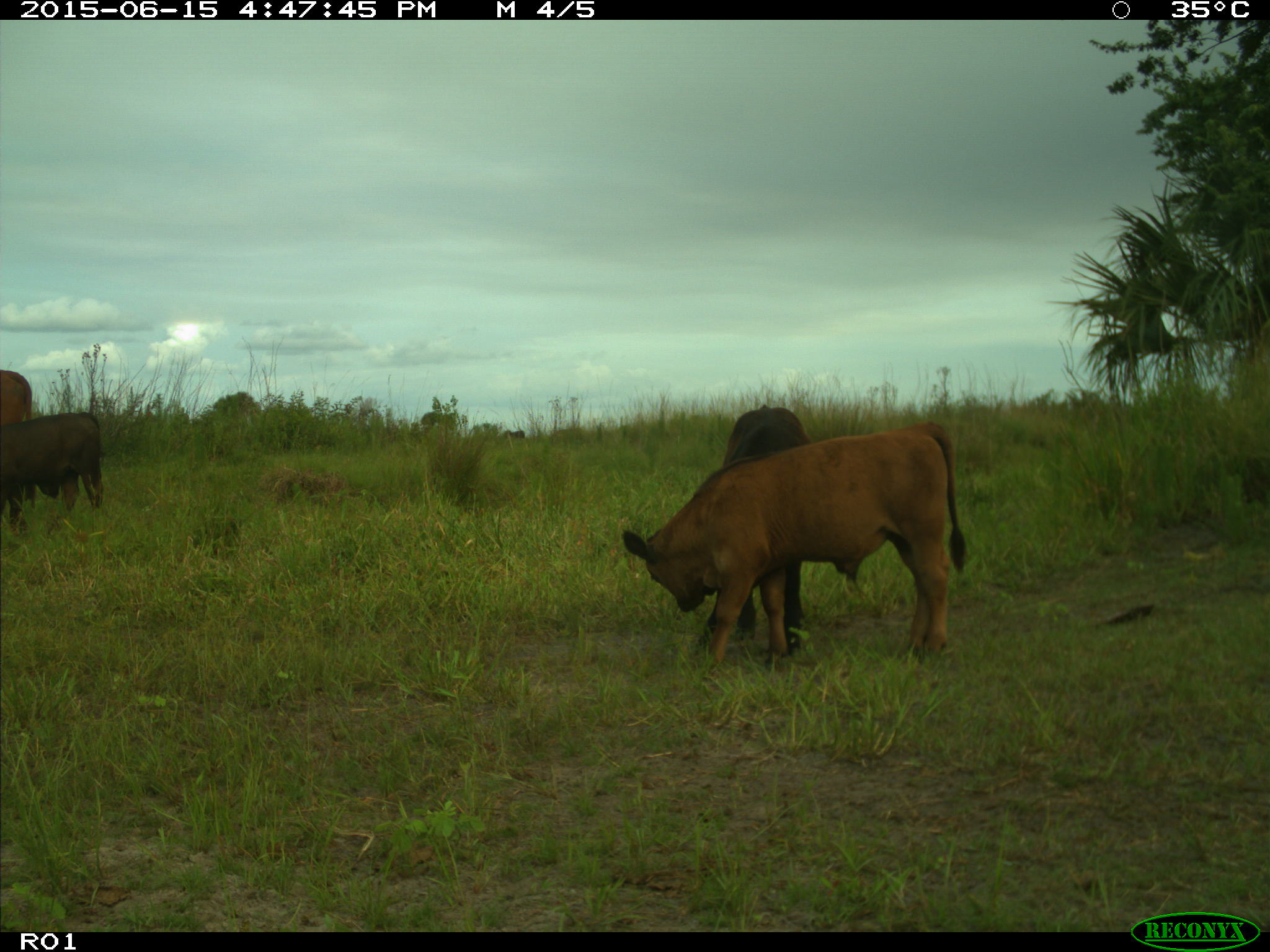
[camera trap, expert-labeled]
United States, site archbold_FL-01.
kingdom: Animalia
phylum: Chordata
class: Mammalia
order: Artiodactyla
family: Bovidae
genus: Bos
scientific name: Bos taurus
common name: domestic cow